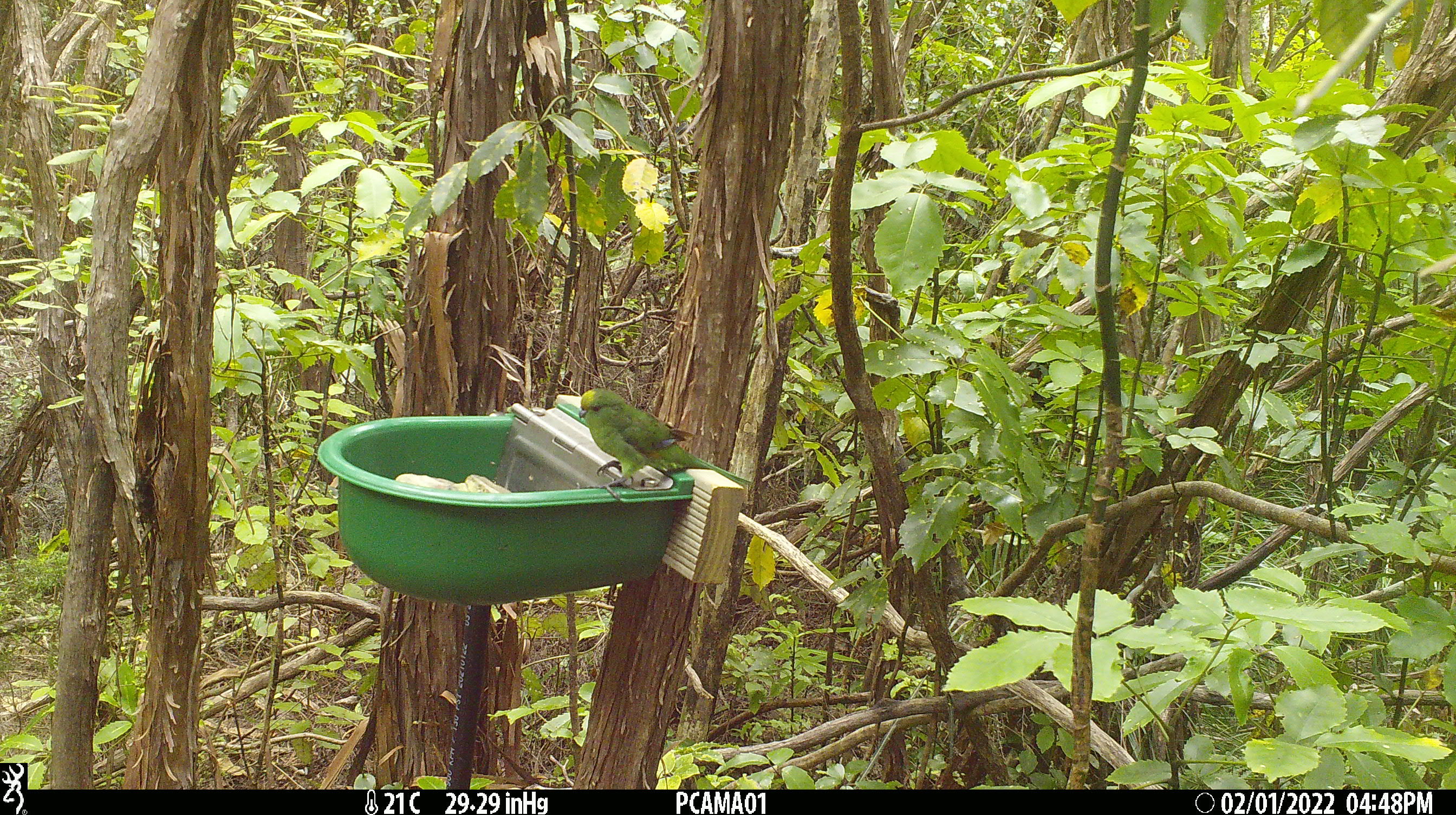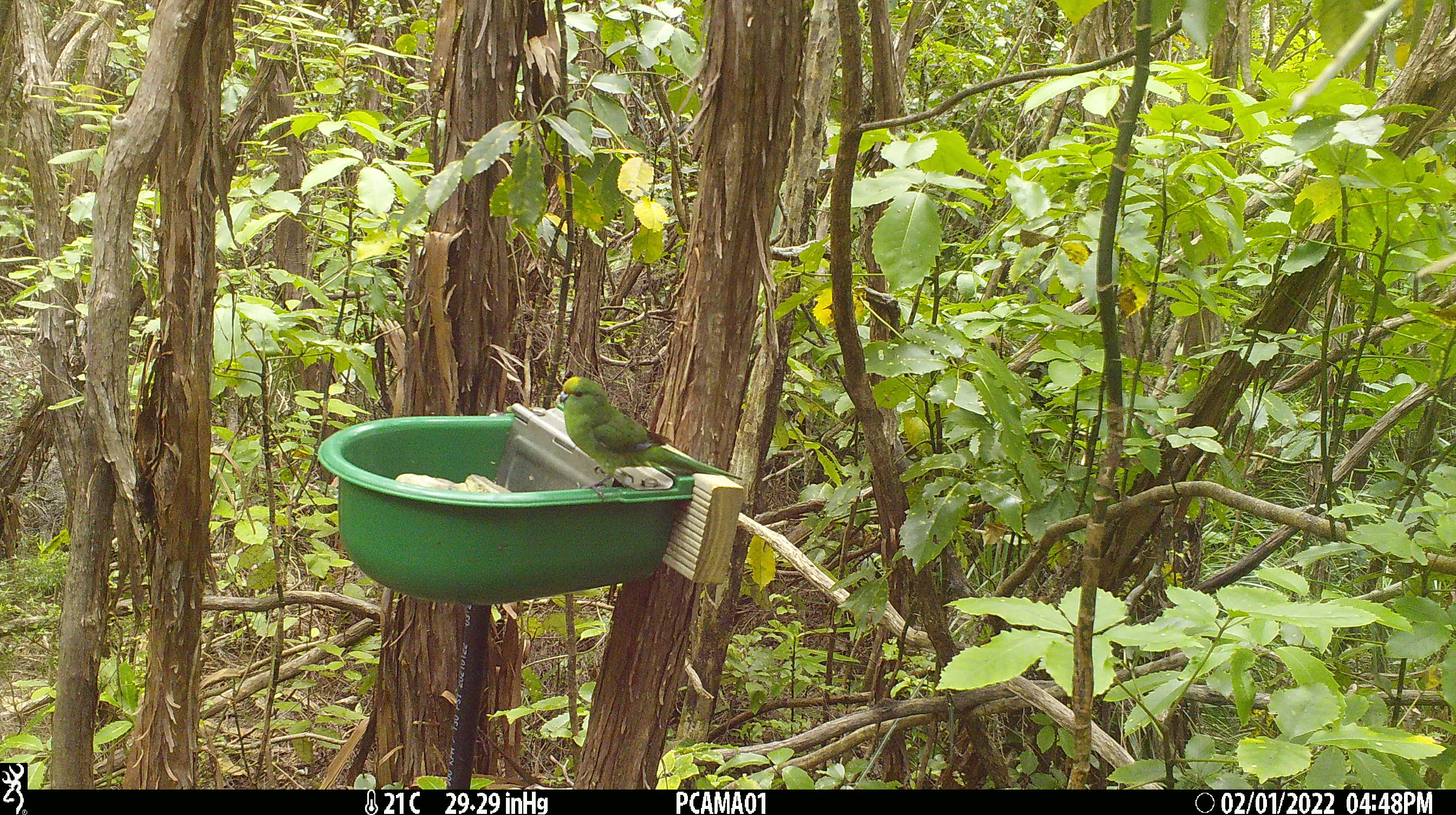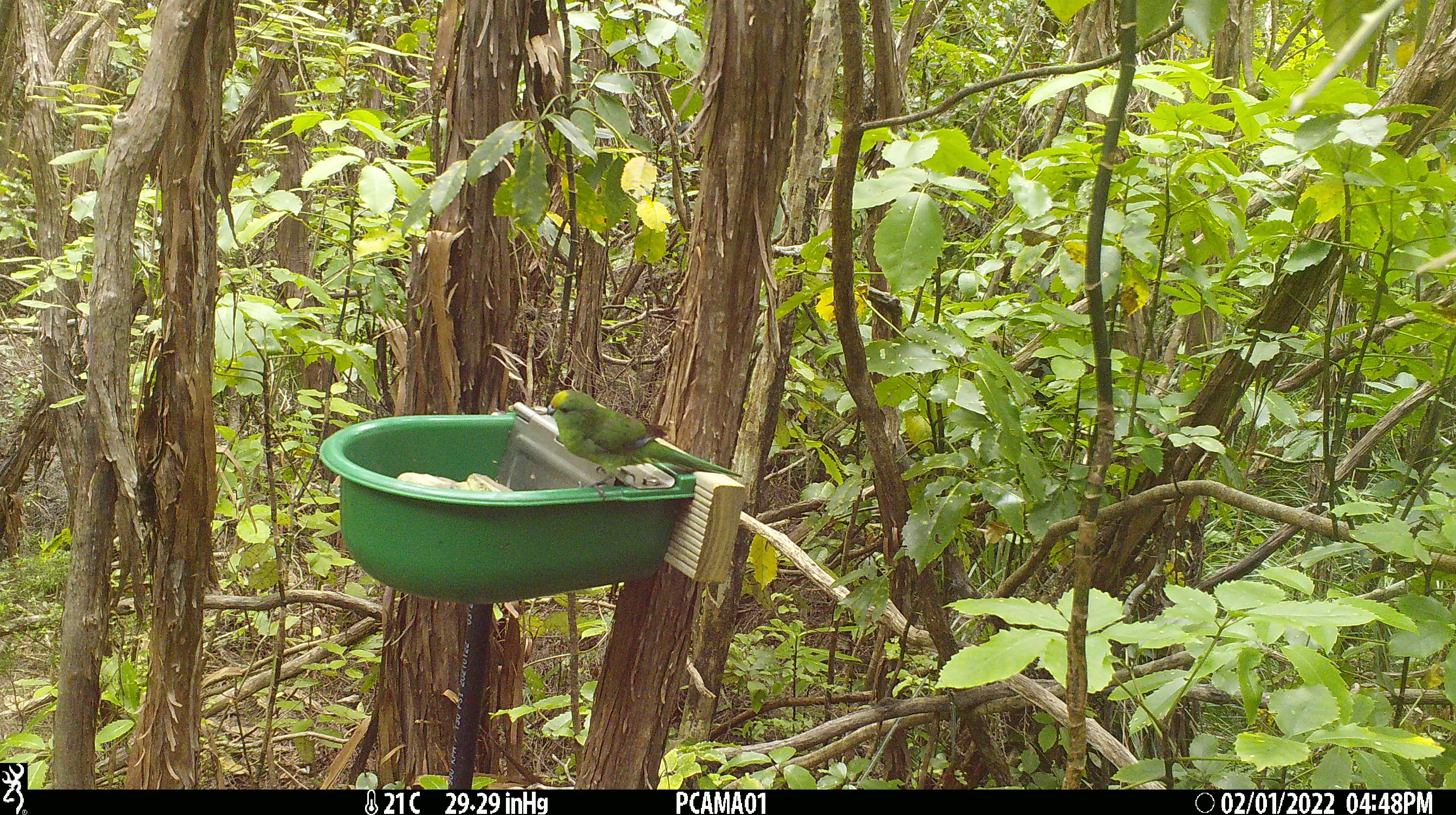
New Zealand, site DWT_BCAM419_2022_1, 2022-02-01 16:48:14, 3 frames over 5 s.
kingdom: Animalia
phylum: Chordata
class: Aves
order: Psittaciformes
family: Psittaculidae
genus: Cyanoramphus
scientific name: Cyanoramphus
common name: parakeet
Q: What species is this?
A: Parakeet (Cyanoramphus).